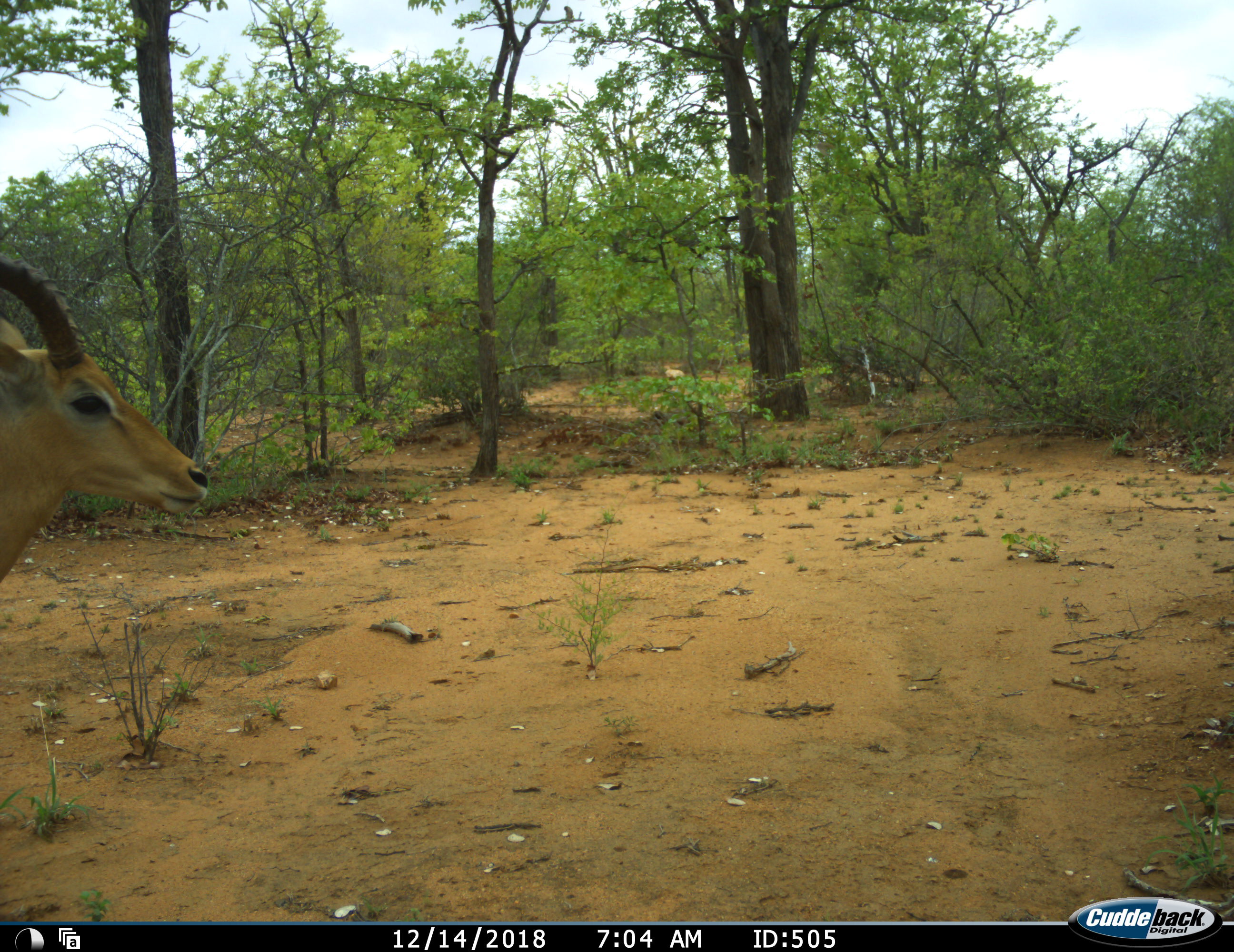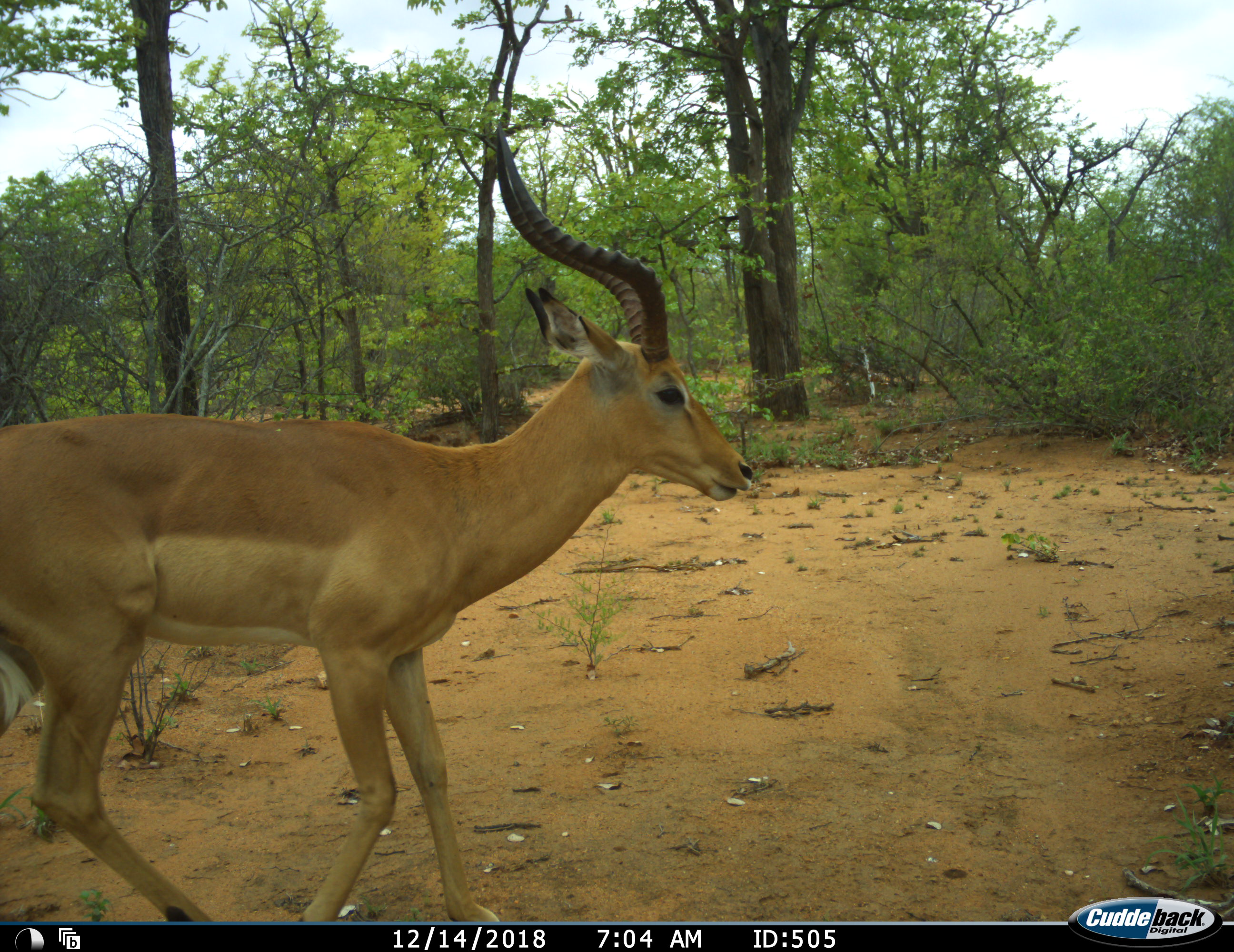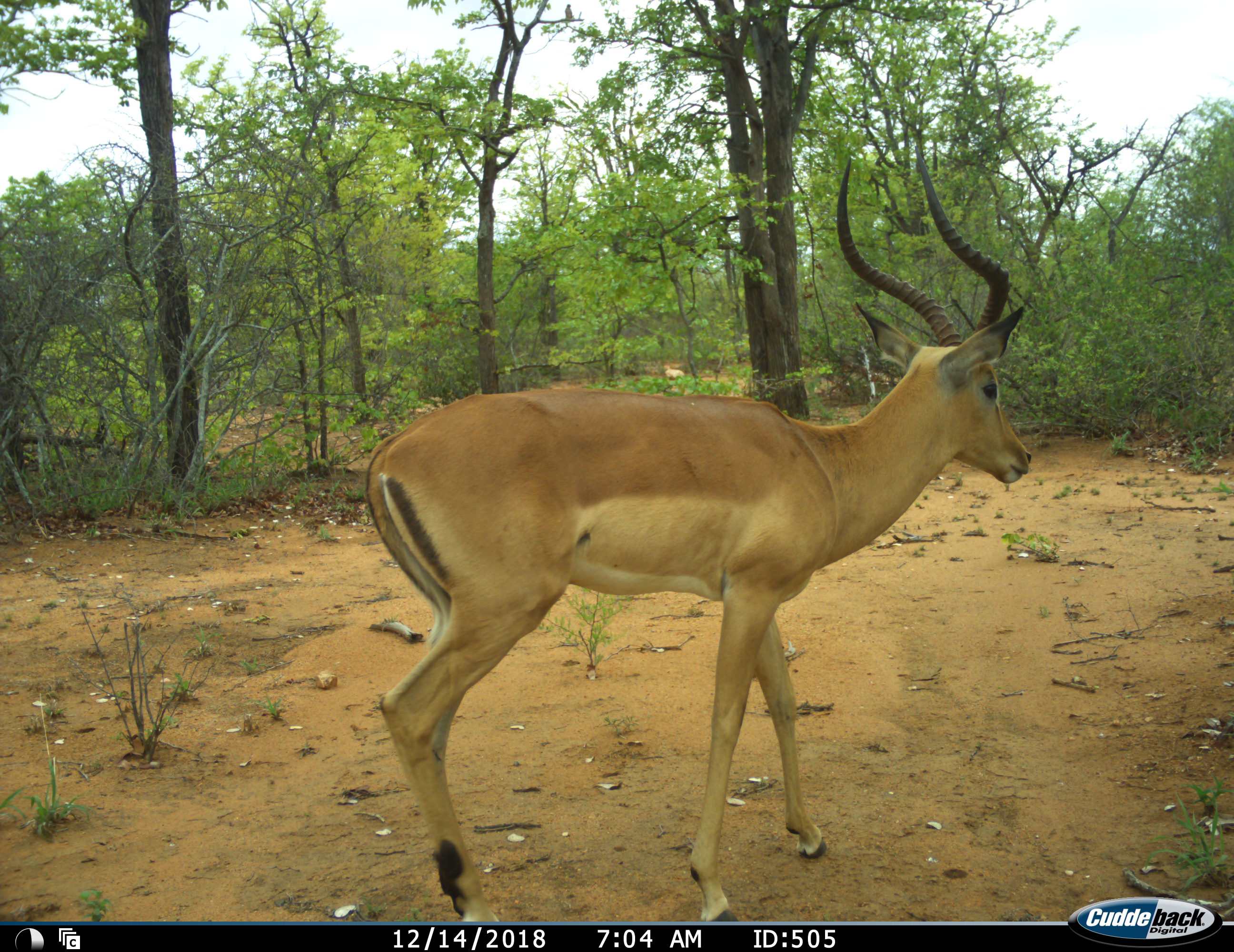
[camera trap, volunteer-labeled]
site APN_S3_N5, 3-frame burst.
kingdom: Animalia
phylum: Chordata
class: Mammalia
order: Artiodactyla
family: Bovidae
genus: Aepyceros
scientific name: Aepyceros melampus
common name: impala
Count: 1.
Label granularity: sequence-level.